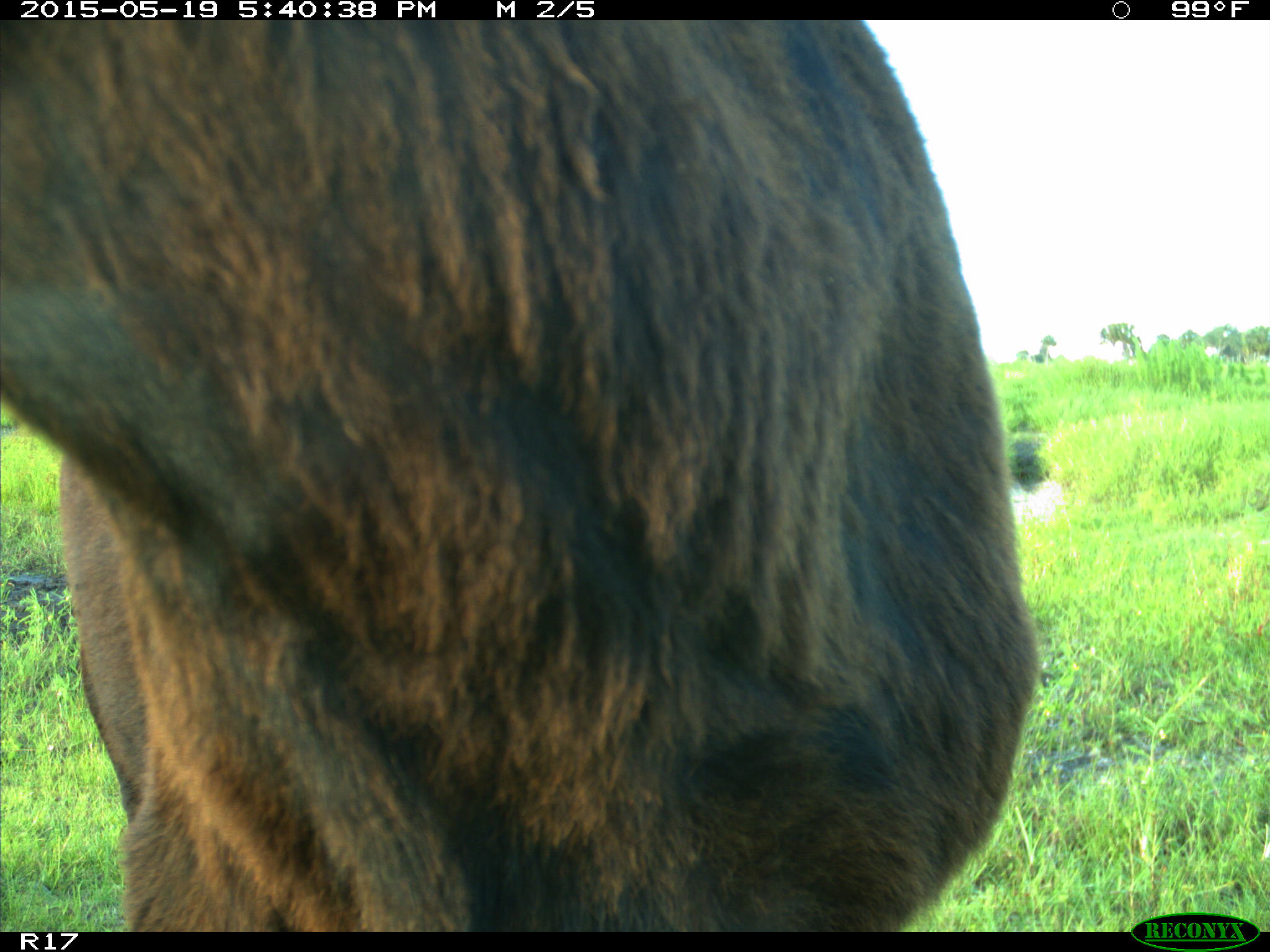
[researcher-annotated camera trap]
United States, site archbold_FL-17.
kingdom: Animalia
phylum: Chordata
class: Mammalia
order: Artiodactyla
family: Bovidae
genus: Bos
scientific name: Bos taurus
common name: domestic cow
Bos taurus (domestic cow).